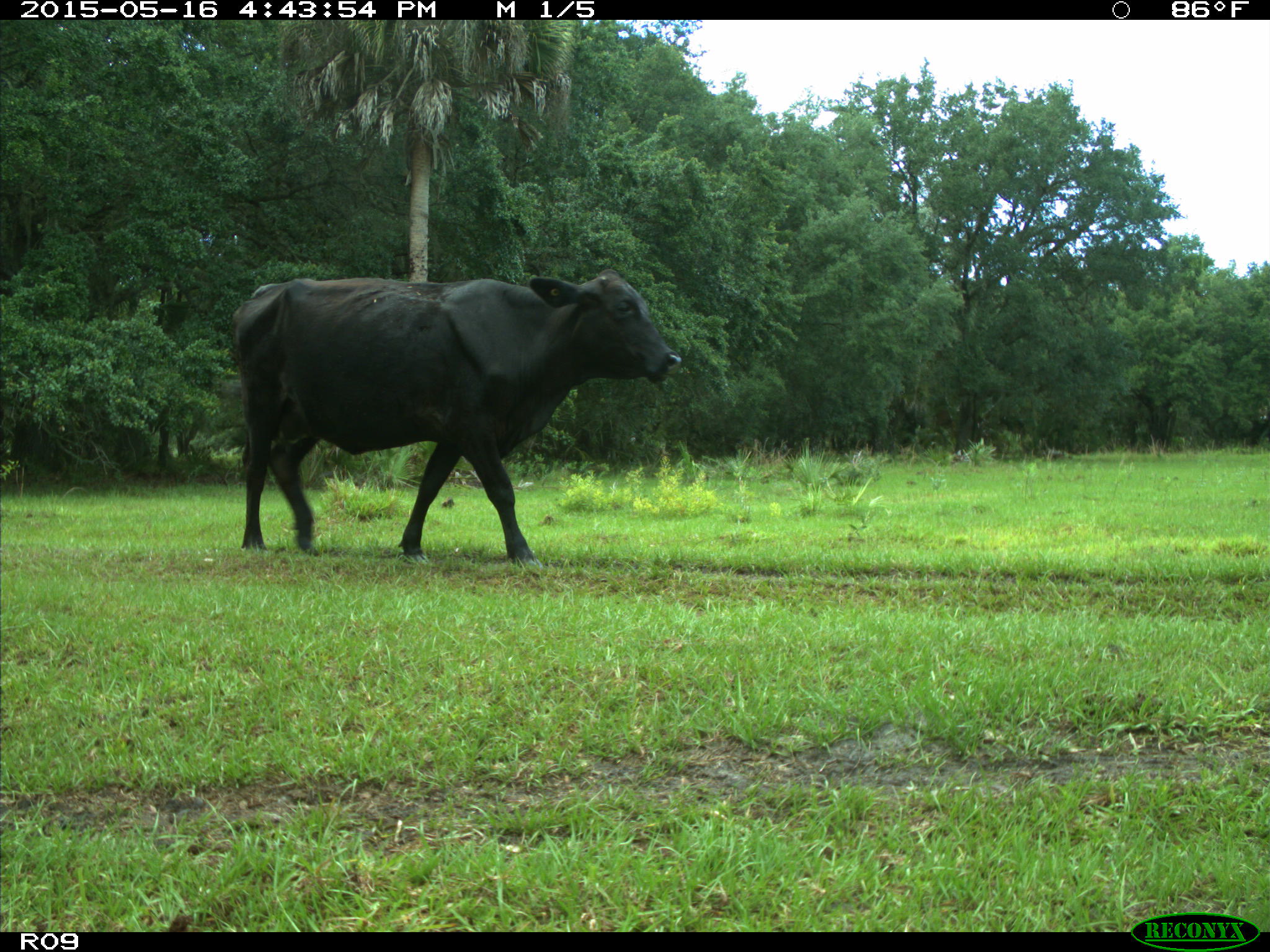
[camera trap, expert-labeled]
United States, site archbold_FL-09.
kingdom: Animalia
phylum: Chordata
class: Mammalia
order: Artiodactyla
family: Bovidae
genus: Bos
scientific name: Bos taurus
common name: domestic cow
Bos taurus (domestic cow).